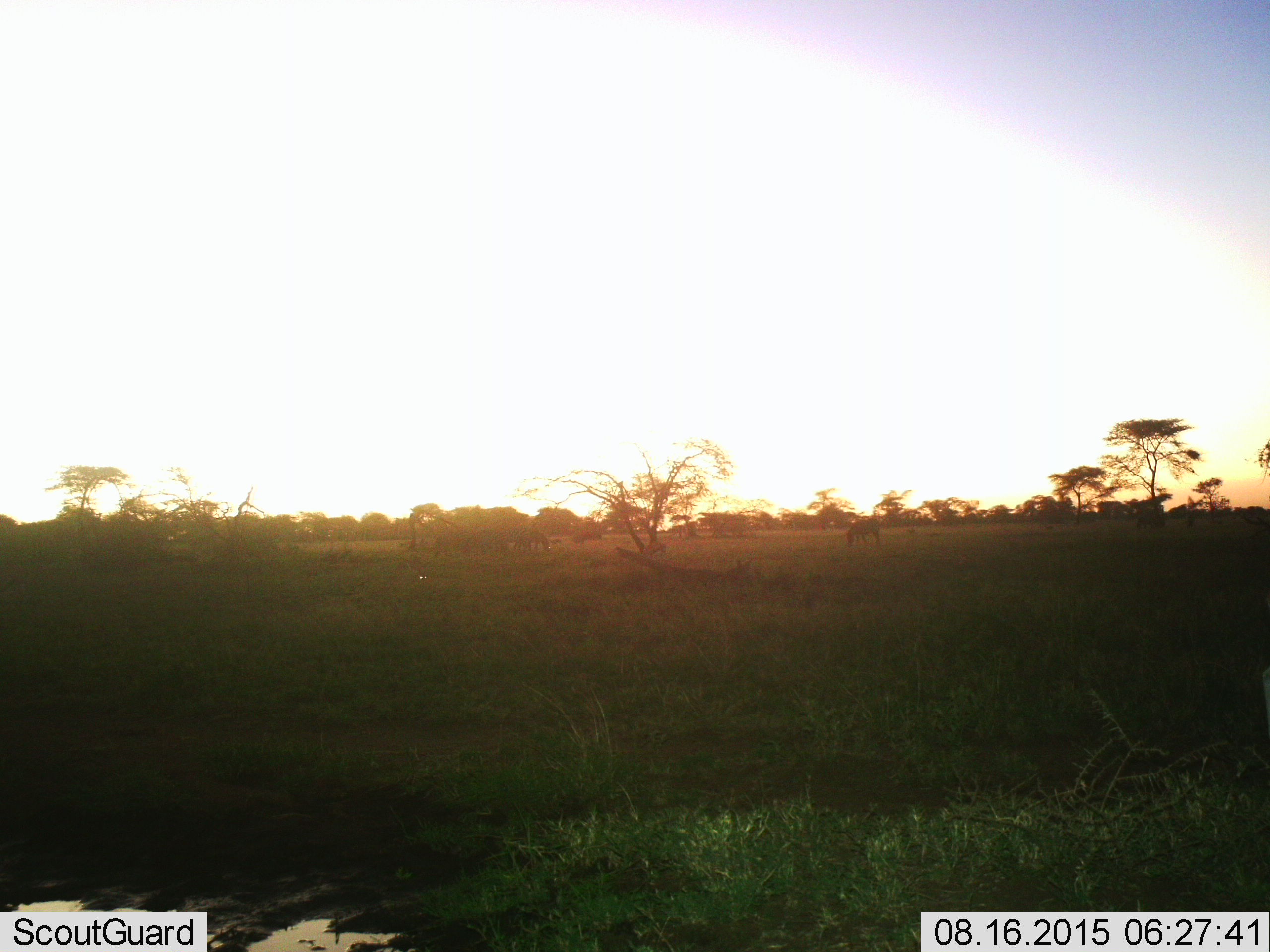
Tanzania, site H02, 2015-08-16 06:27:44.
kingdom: Animalia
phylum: Chordata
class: Mammalia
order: Artiodactyla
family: Bovidae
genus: Connochaetes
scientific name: Connochaetes taurinus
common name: blue wildebeest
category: wildebeest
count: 6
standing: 25%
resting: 0%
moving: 0%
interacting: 0%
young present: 0%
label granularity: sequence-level